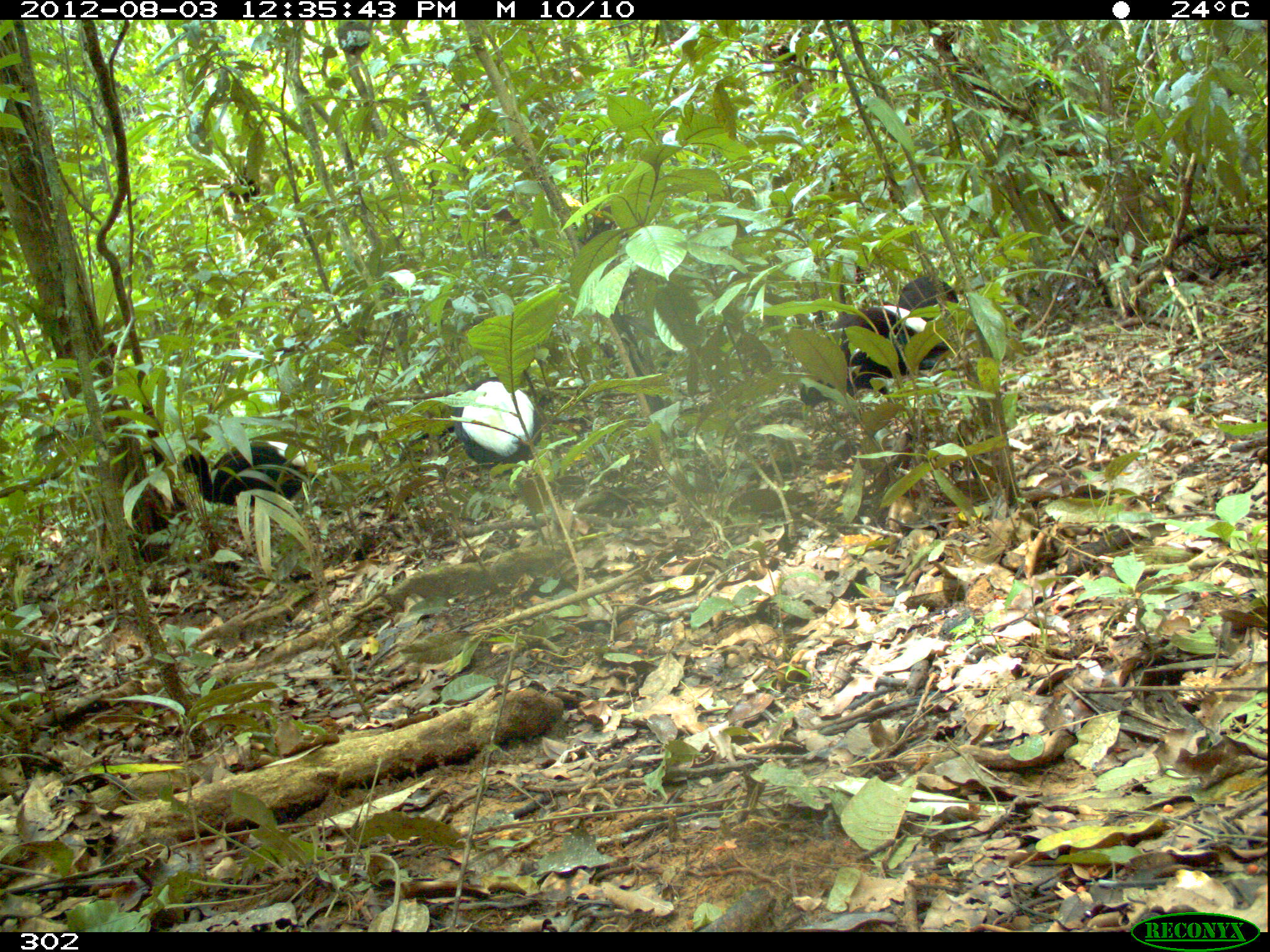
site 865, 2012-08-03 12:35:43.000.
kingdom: Animalia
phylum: Chordata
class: Aves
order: Gruiformes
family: Psophiidae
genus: Psophia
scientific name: Psophia leucoptera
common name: pale-winged trumpeter